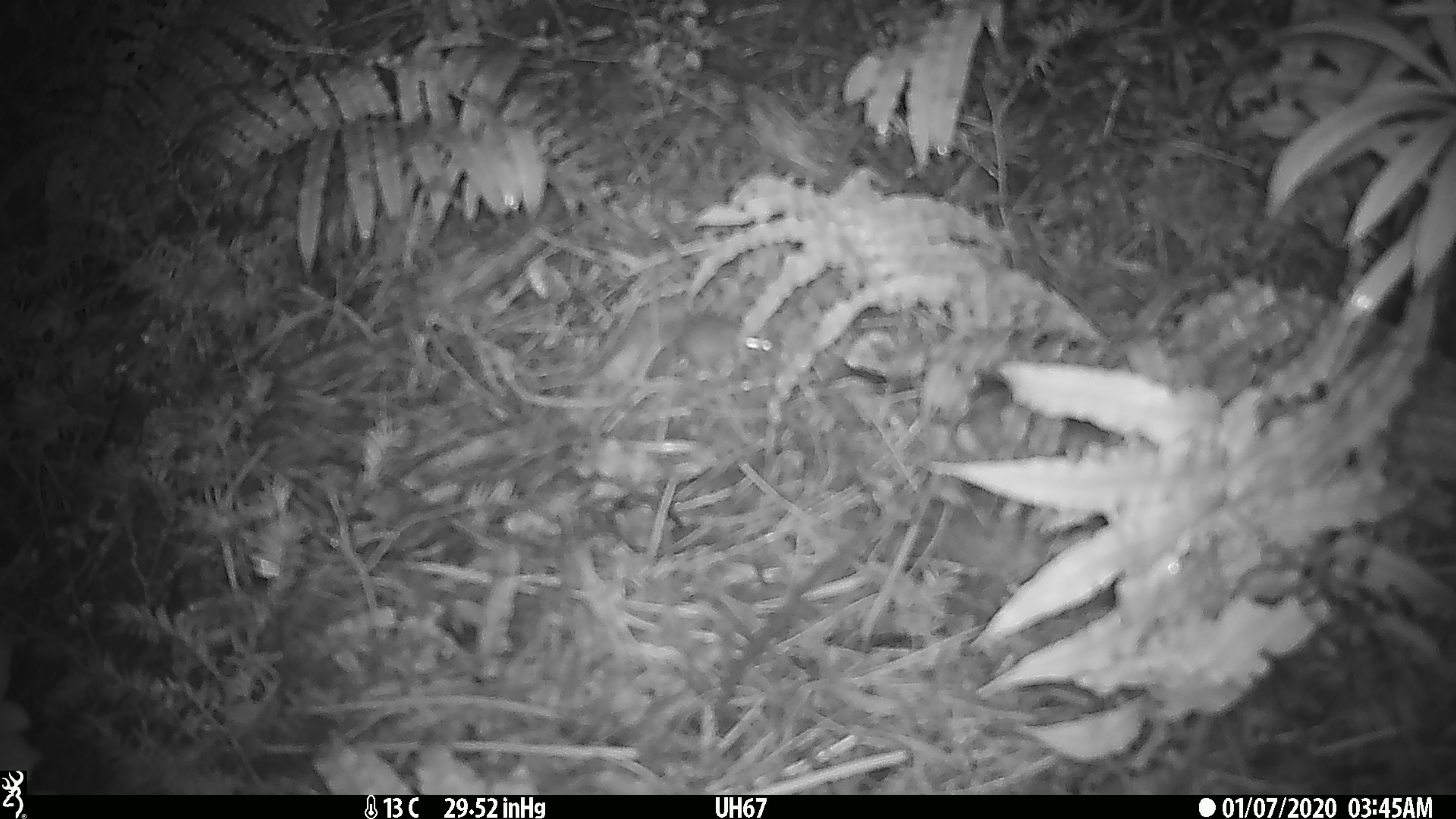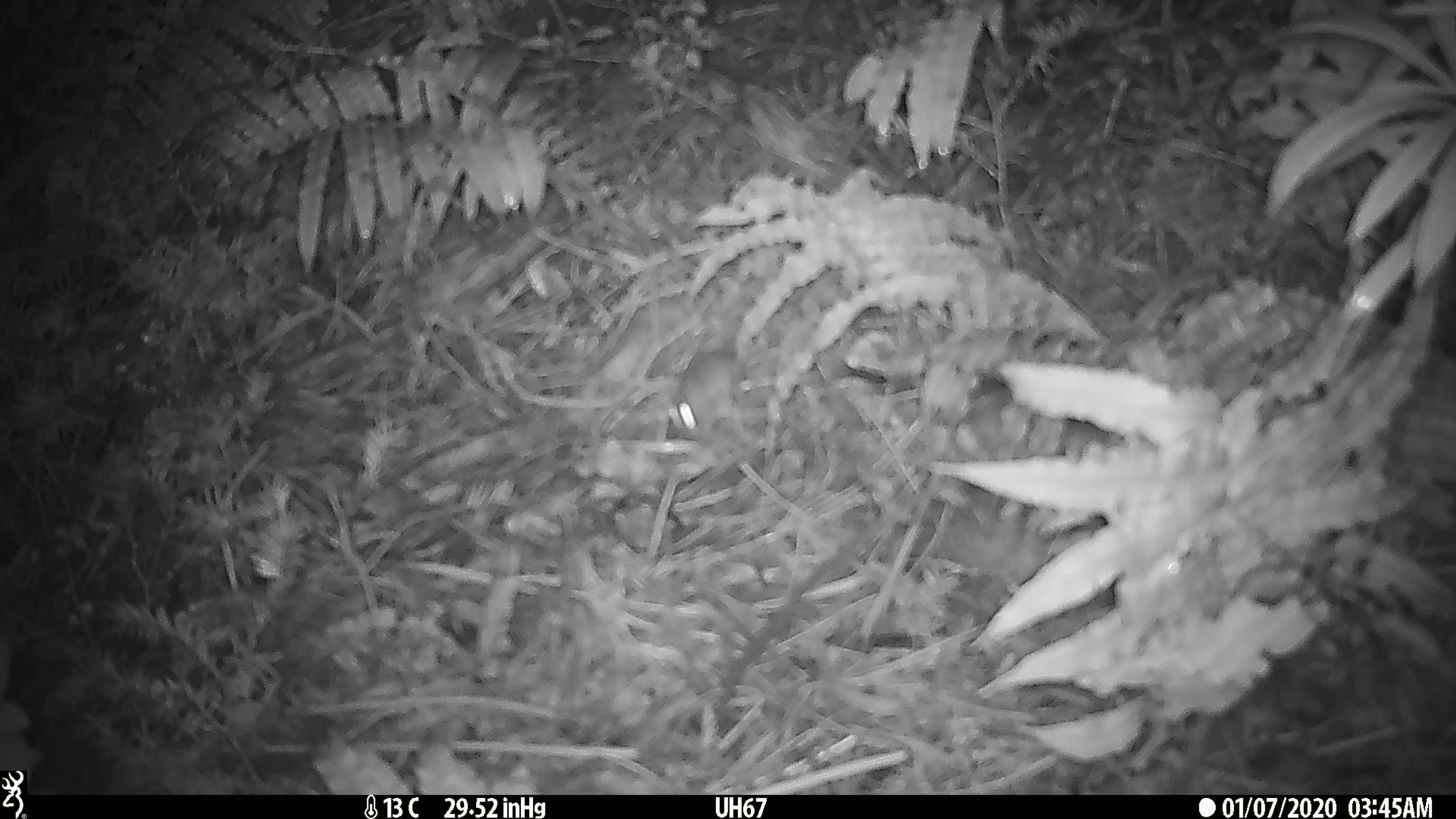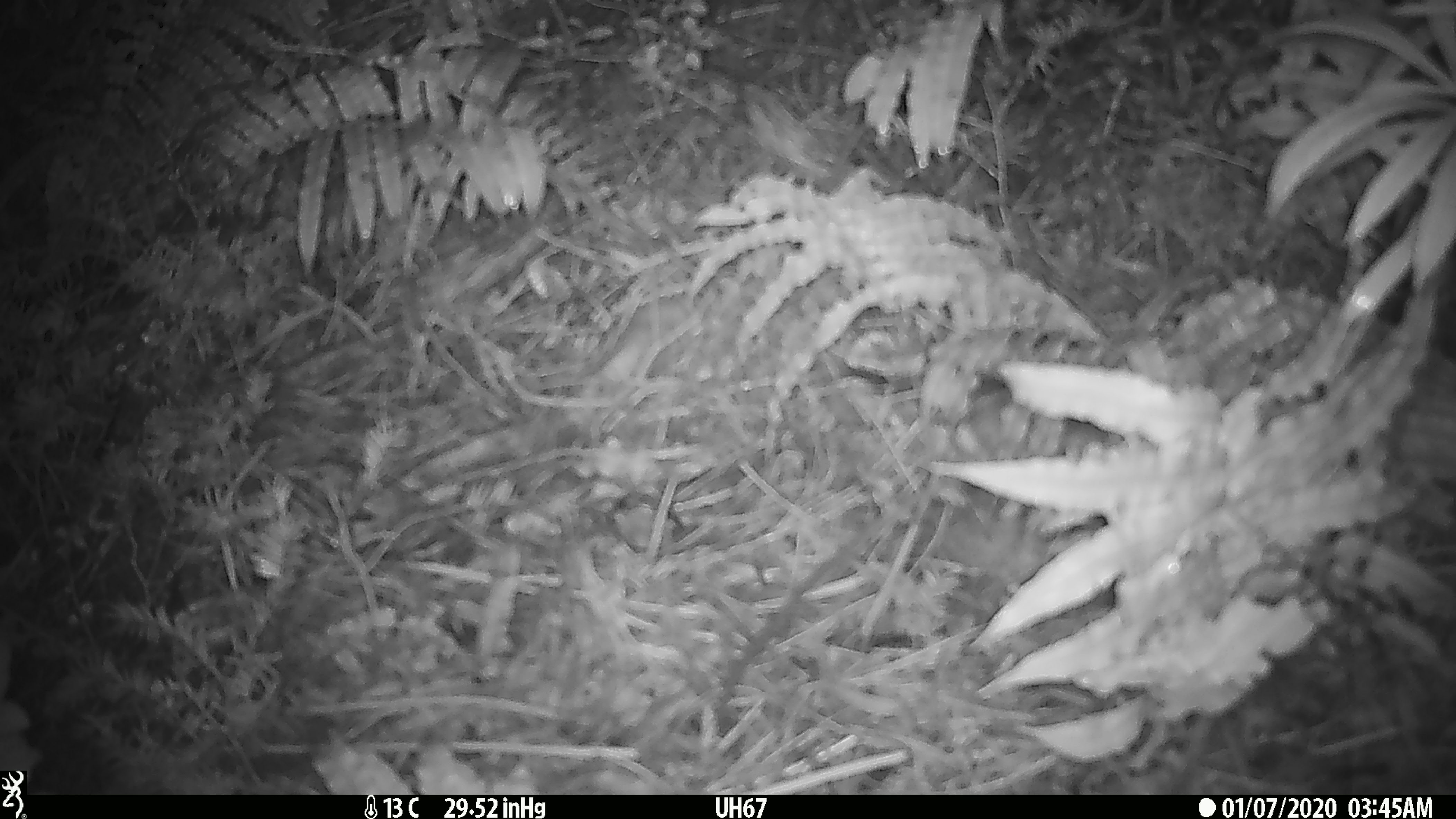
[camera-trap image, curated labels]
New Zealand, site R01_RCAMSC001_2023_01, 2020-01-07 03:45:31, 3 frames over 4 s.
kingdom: Animalia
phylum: Chordata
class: Mammalia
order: Rodentia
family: Muridae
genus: Mus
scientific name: Mus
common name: mouse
Mouse (Mus).